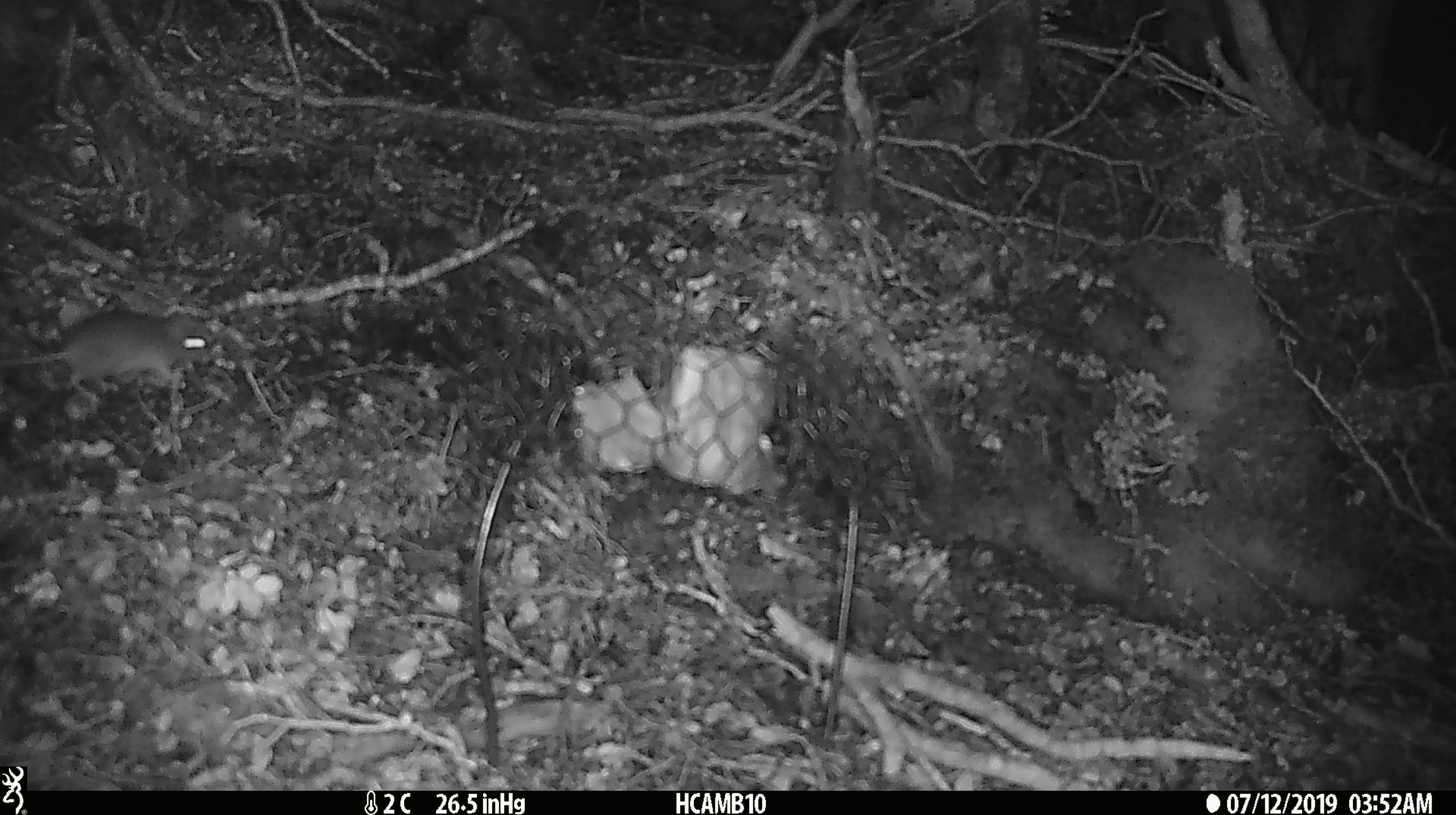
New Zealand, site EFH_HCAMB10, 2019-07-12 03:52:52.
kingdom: Animalia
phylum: Chordata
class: Mammalia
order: Rodentia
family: Muridae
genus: Mus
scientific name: Mus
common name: mouse